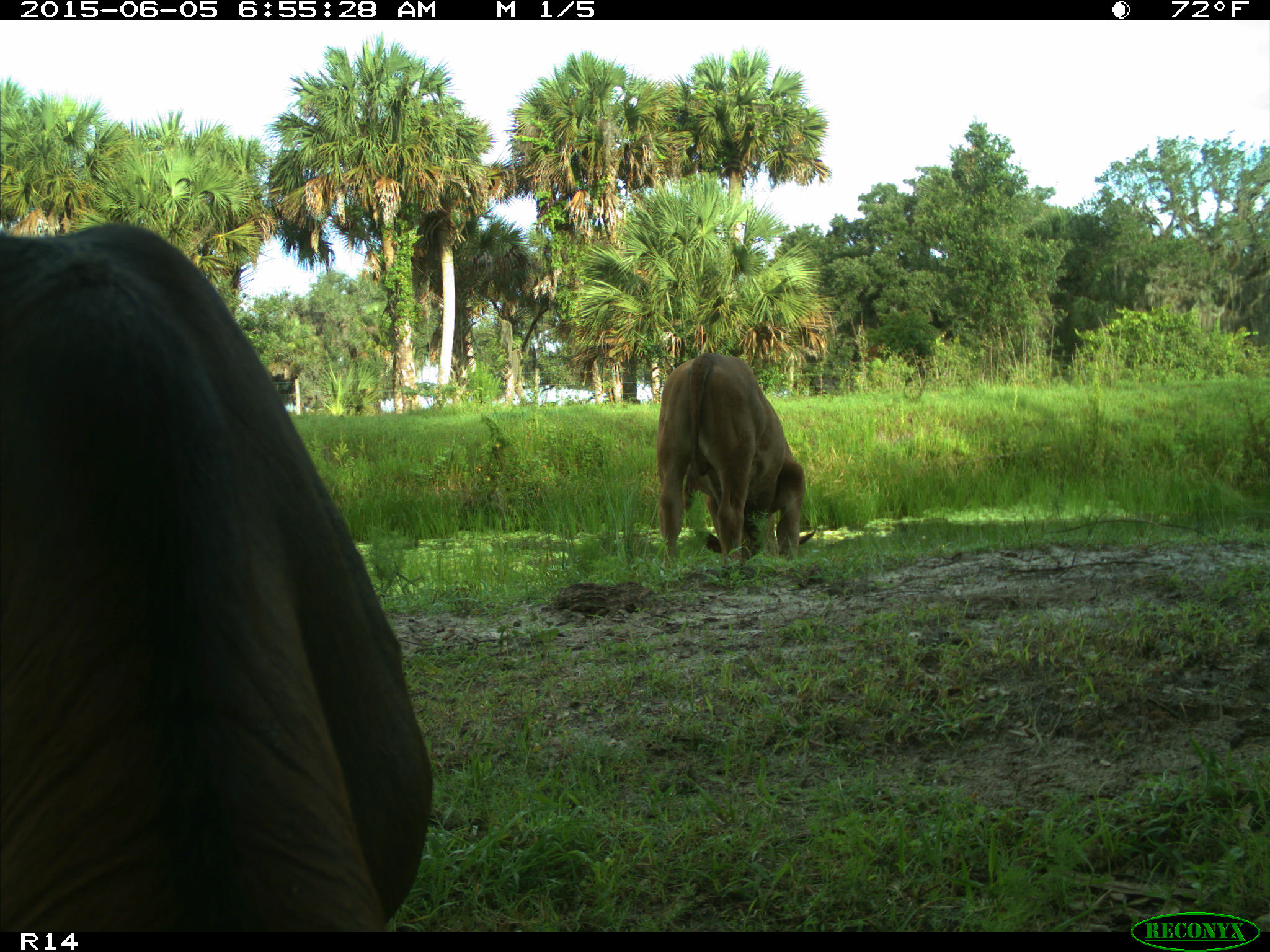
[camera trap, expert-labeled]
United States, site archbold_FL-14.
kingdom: Animalia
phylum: Chordata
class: Mammalia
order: Artiodactyla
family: Bovidae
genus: Bos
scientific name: Bos taurus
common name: domestic cow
Bos taurus (domestic cow).